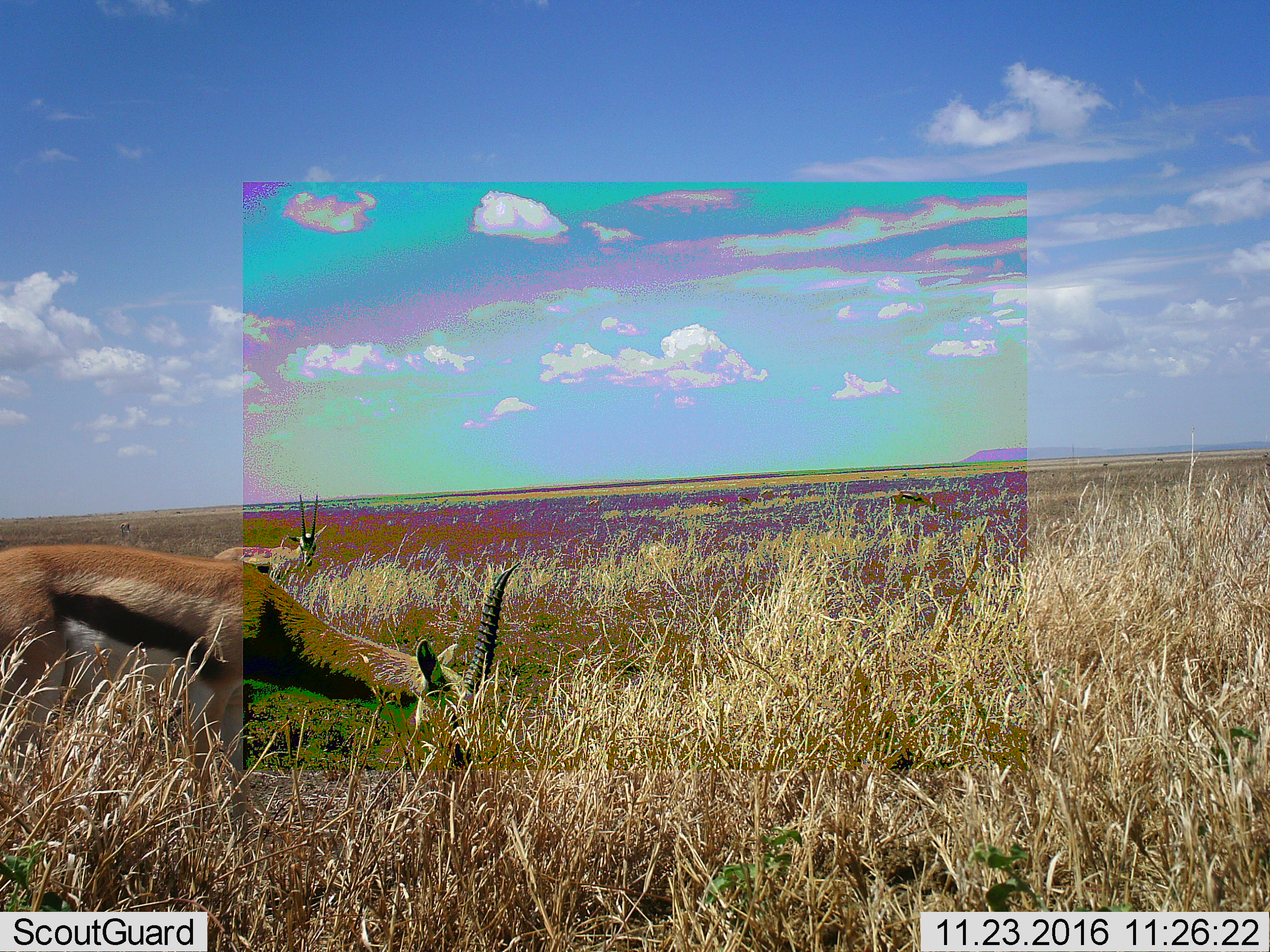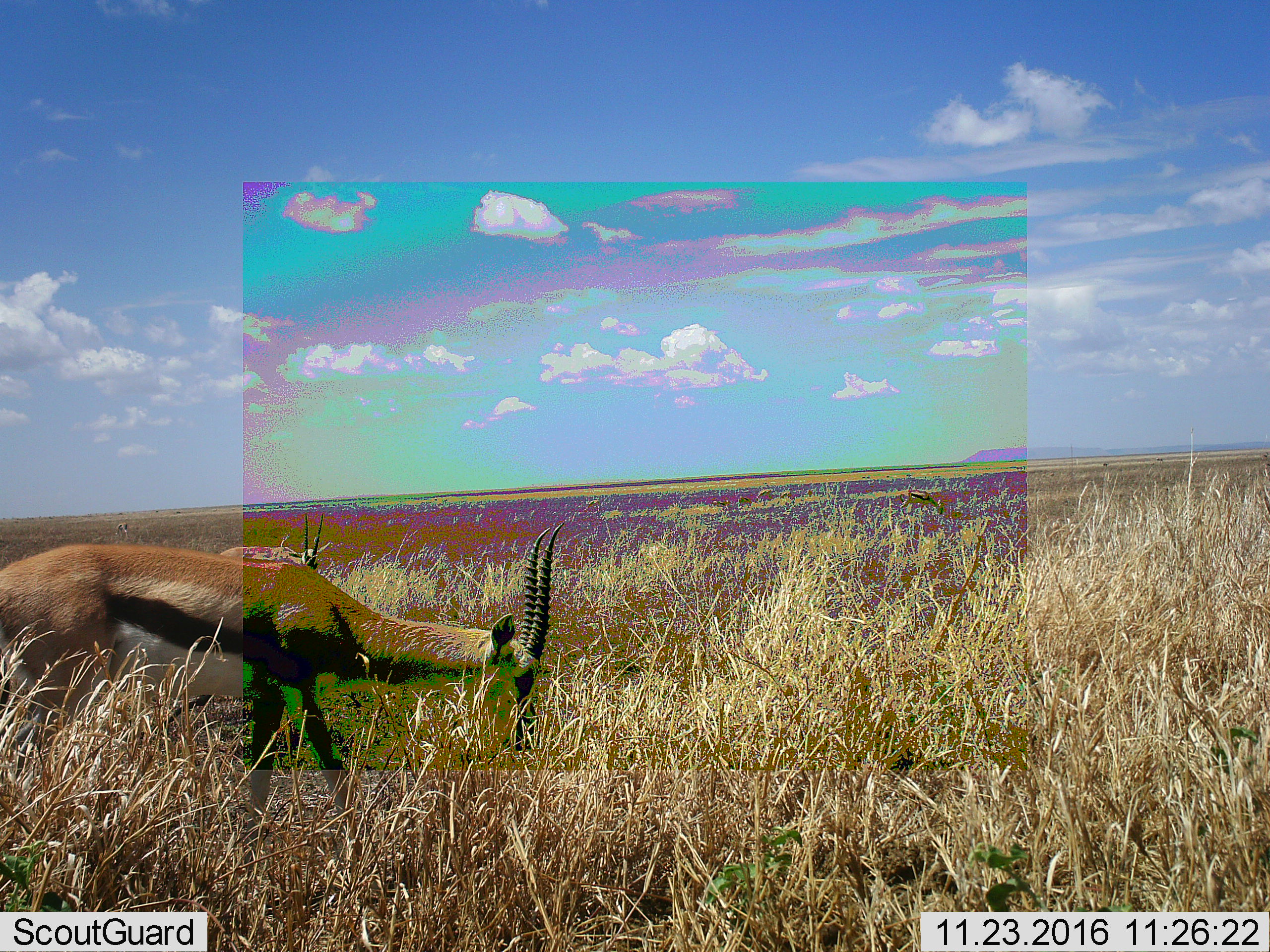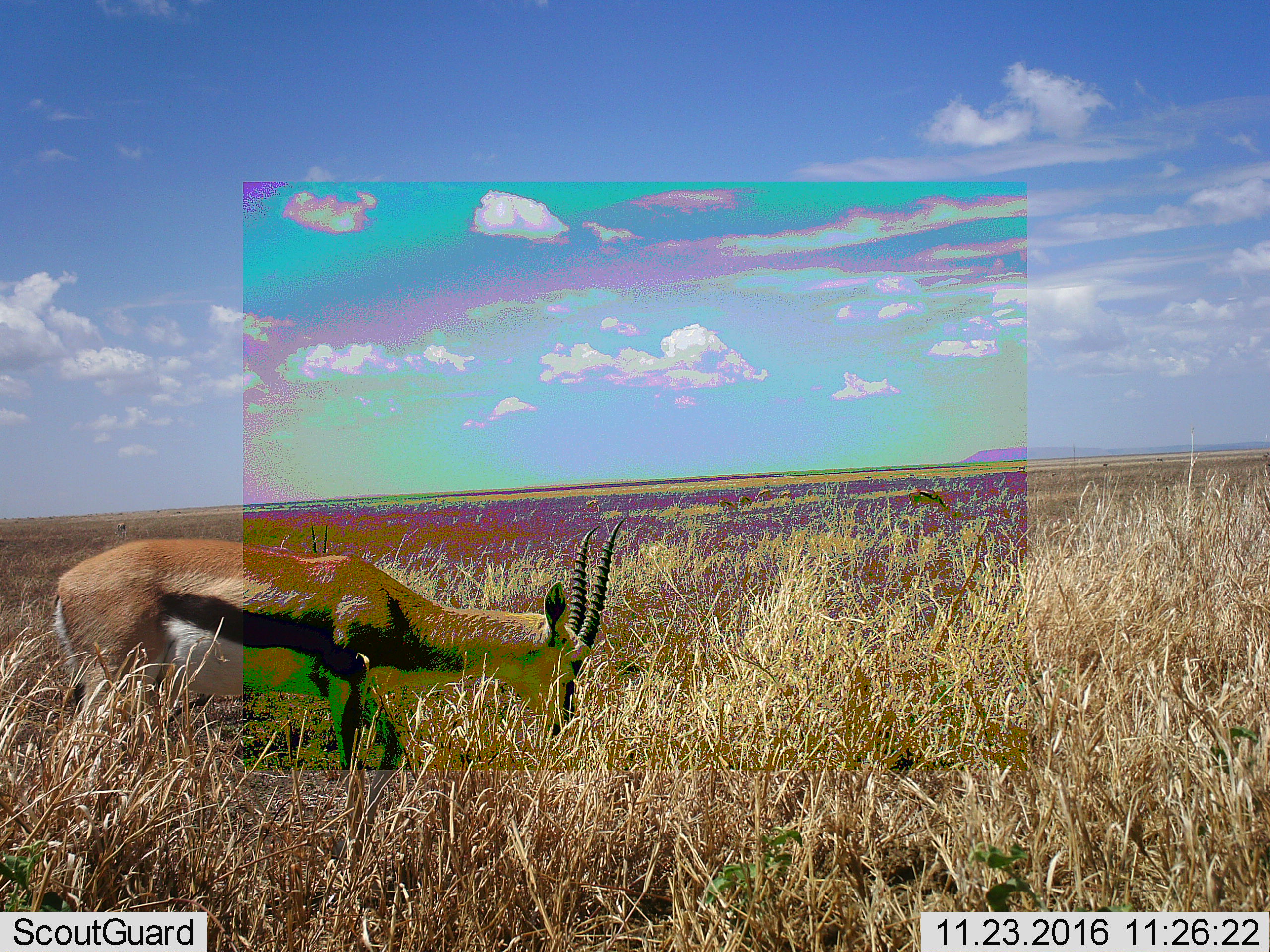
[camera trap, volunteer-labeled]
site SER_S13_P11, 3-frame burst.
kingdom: Animalia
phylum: Chordata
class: Mammalia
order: Artiodactyla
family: Bovidae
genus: Eudorcas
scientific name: Eudorcas thomsonii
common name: thomson's gazelle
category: gazellethomsons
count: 3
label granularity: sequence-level